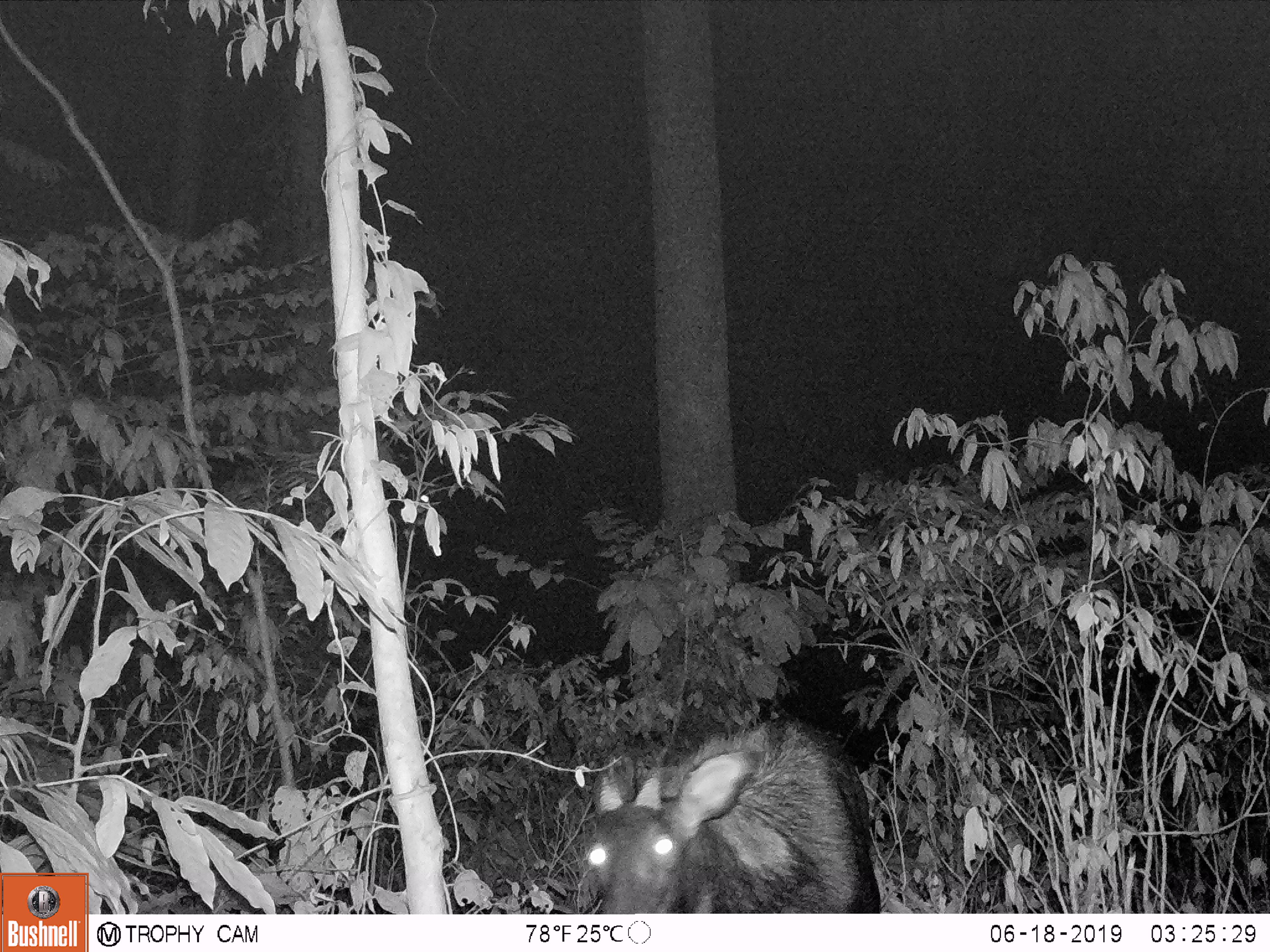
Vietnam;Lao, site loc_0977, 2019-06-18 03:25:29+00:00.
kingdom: Animalia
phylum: Chordata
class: Mammalia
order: Artiodactyla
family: Bovidae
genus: Capricornis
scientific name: Capricornis sumatraensis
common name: chinese serow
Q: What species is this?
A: Chinese serow (Capricornis sumatraensis).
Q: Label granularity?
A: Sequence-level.